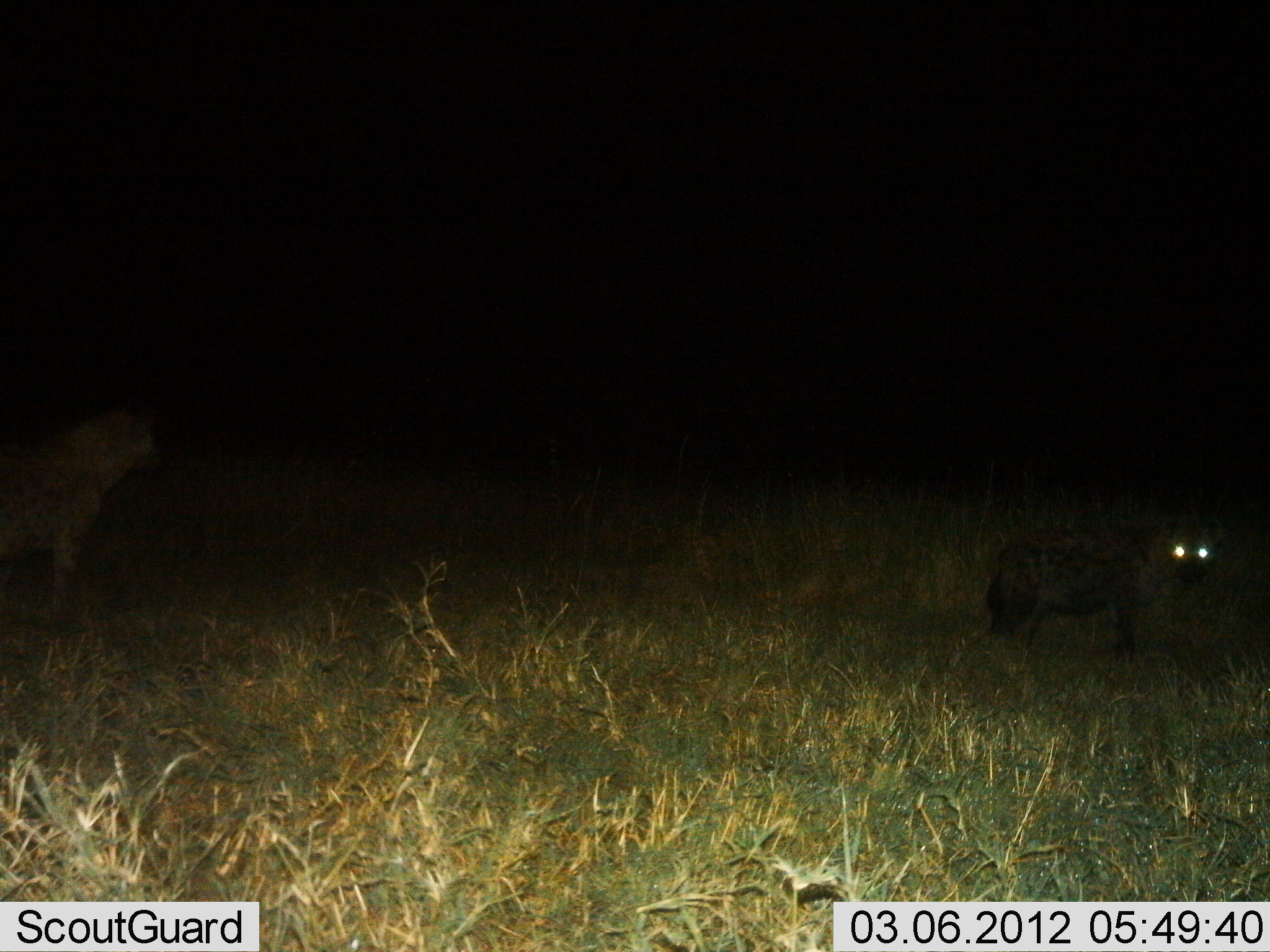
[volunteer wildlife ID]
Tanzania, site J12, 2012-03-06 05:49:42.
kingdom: Animalia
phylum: Chordata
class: Mammalia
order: Carnivora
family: Hyaenidae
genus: Crocuta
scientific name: Crocuta crocuta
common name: spotted hyena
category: hyenaspotted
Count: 2.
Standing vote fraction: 95%.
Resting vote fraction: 5%.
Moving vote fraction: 14%.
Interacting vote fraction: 5%.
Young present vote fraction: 0%.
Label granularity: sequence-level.